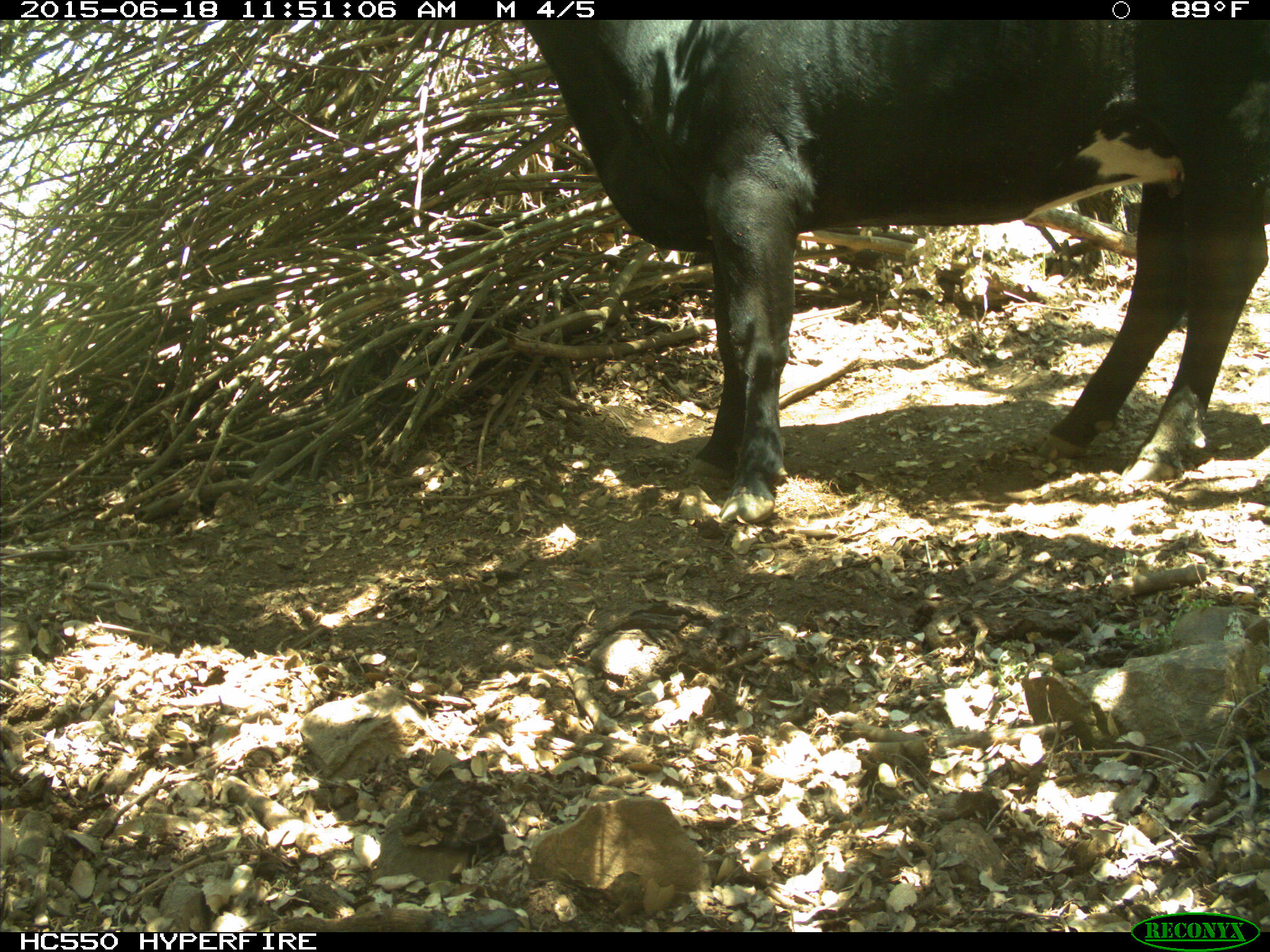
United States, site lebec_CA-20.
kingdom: Animalia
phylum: Chordata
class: Mammalia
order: Artiodactyla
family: Bovidae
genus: Bos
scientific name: Bos taurus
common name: domestic cow